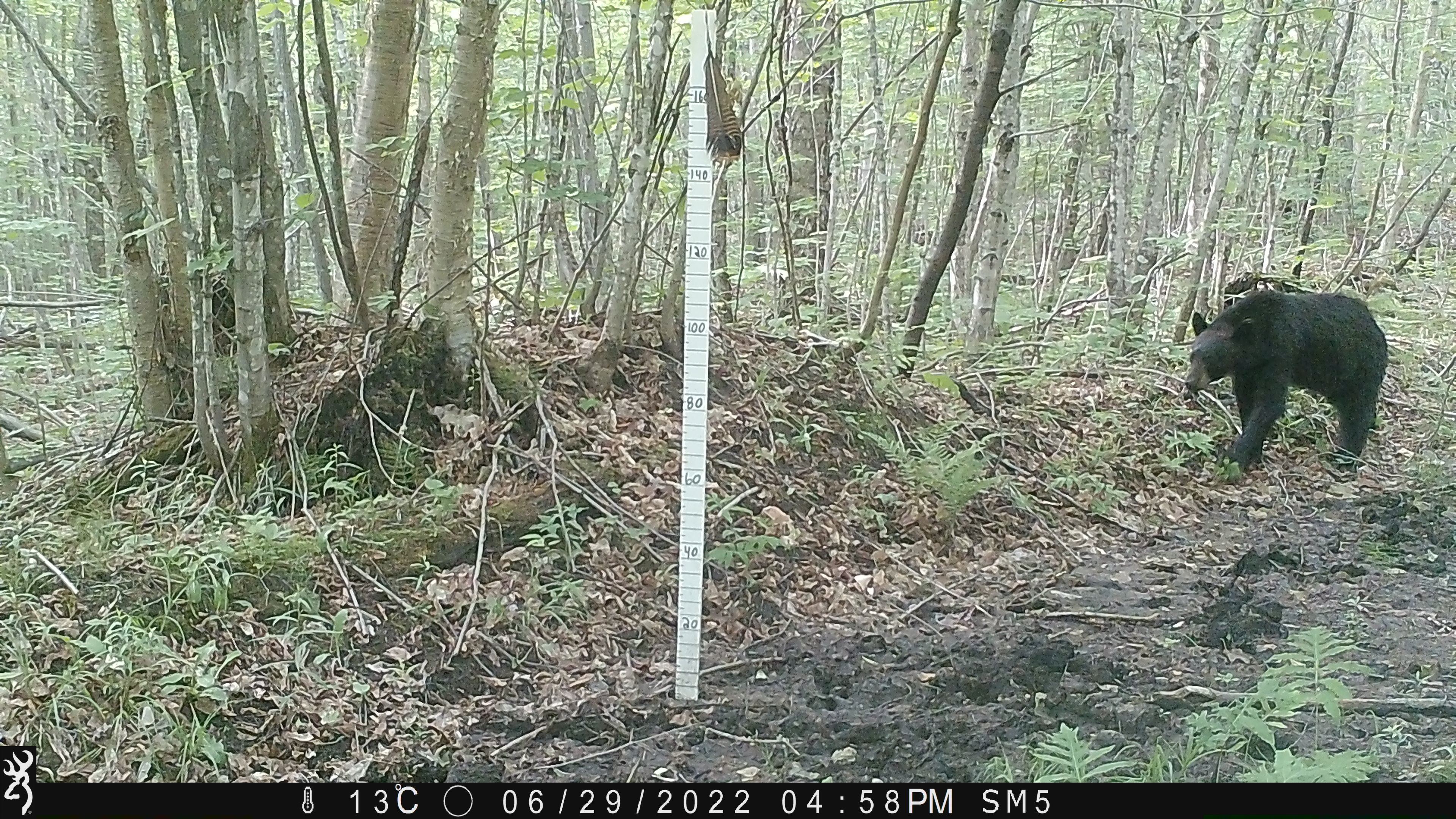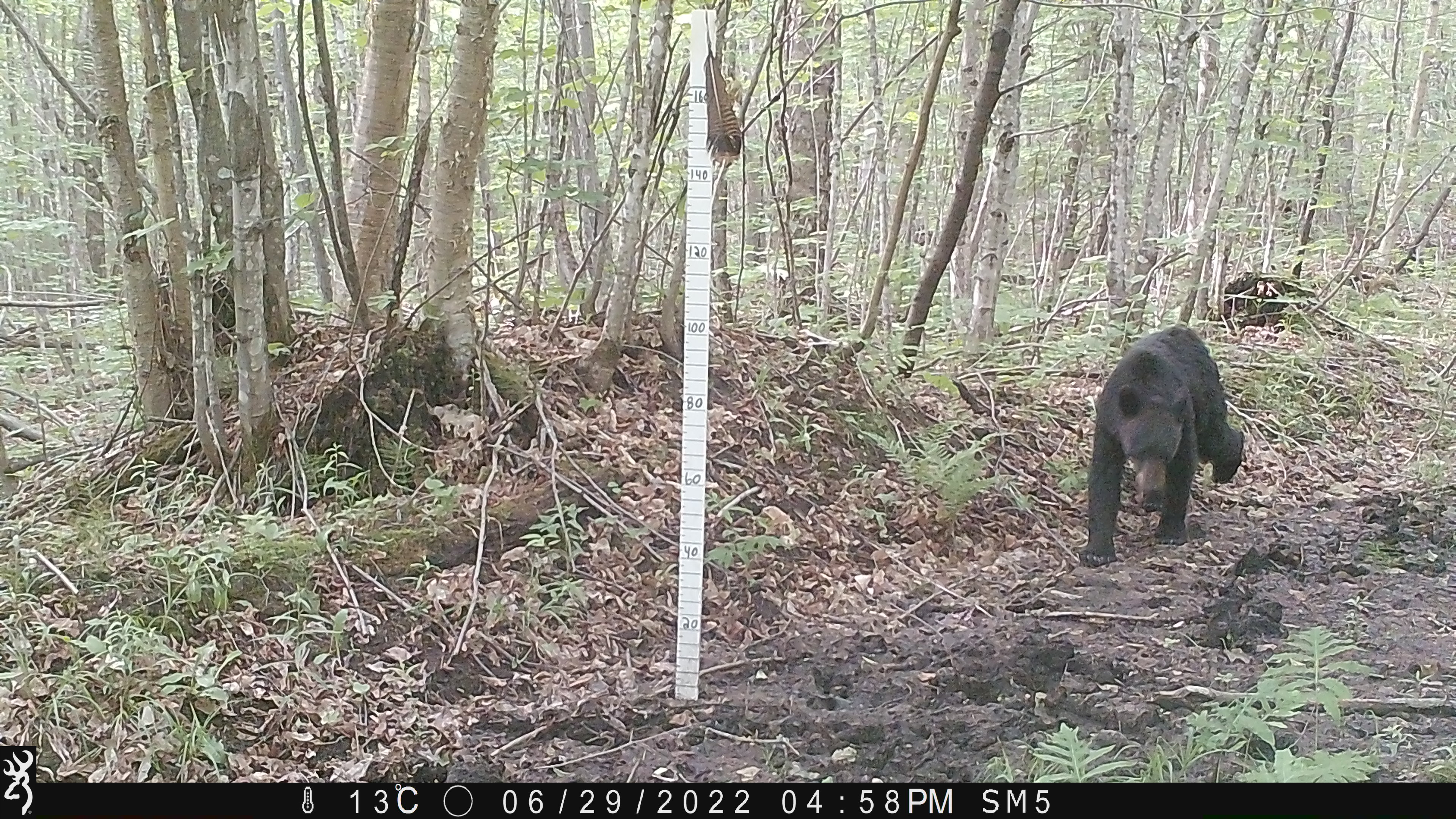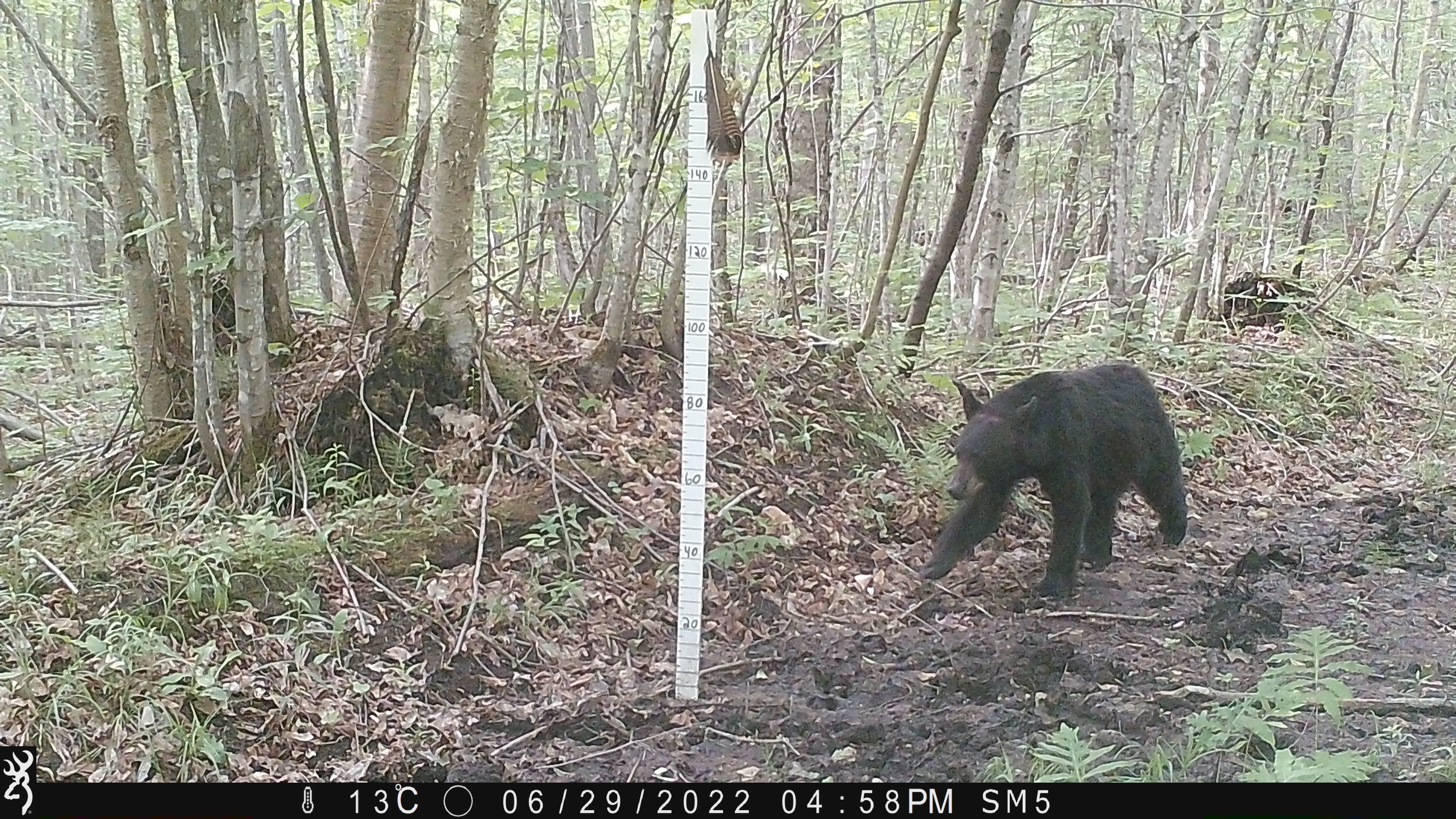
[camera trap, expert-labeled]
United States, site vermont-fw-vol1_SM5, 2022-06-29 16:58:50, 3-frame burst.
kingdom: Animalia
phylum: Chordata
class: Mammalia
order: Carnivora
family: Ursidae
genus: Ursus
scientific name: Ursus americanus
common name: black bear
Black bear (Ursus americanus).